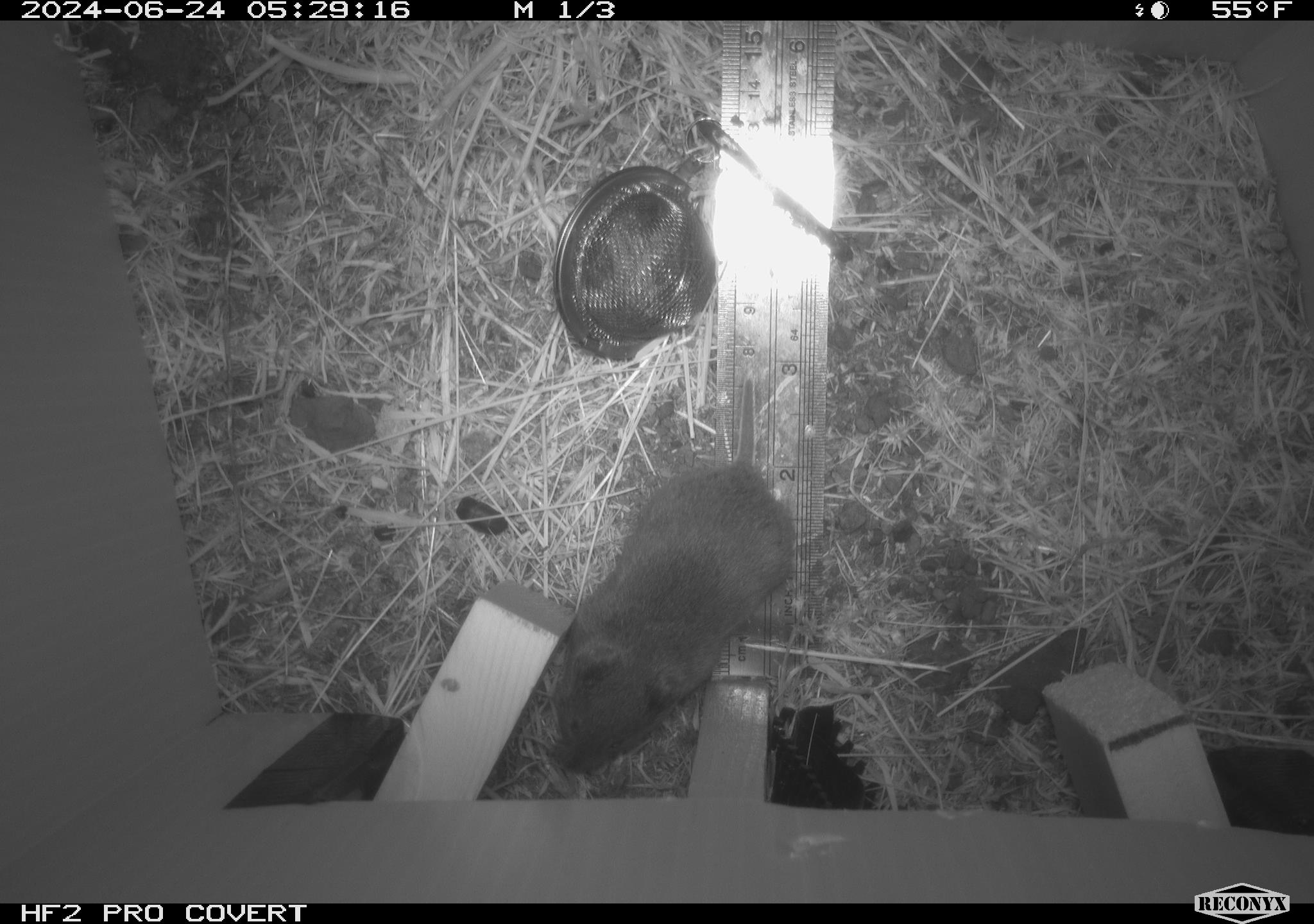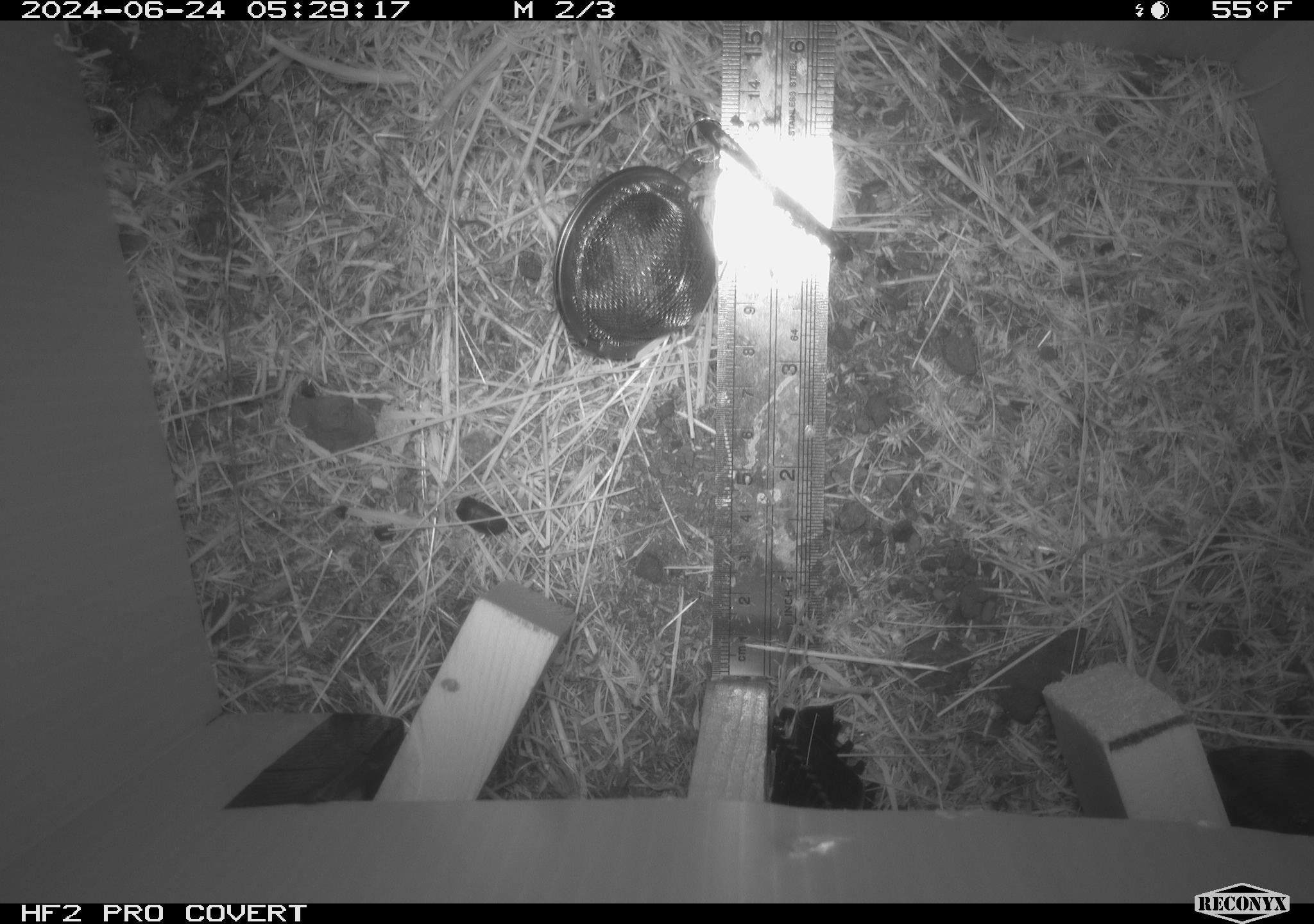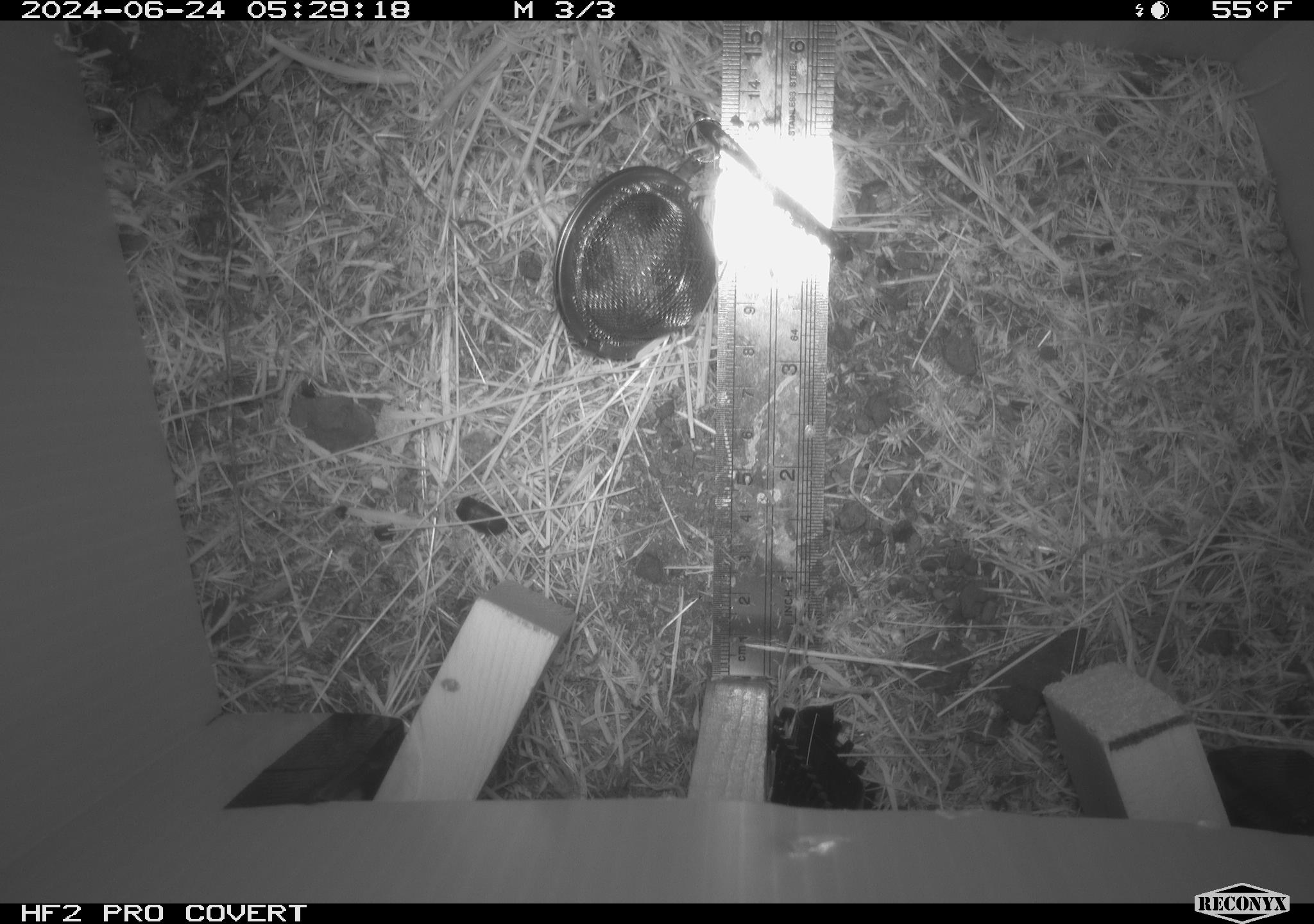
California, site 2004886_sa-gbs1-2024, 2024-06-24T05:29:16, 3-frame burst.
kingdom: Animalia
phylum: Chordata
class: Mammalia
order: Rodentia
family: Cricetidae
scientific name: Arvicolinae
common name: voles, lemmings, and muskrats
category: arvicolinae subfamily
Arvicolinae subfamily (voles, lemmings, and muskrats) (Arvicolinae).